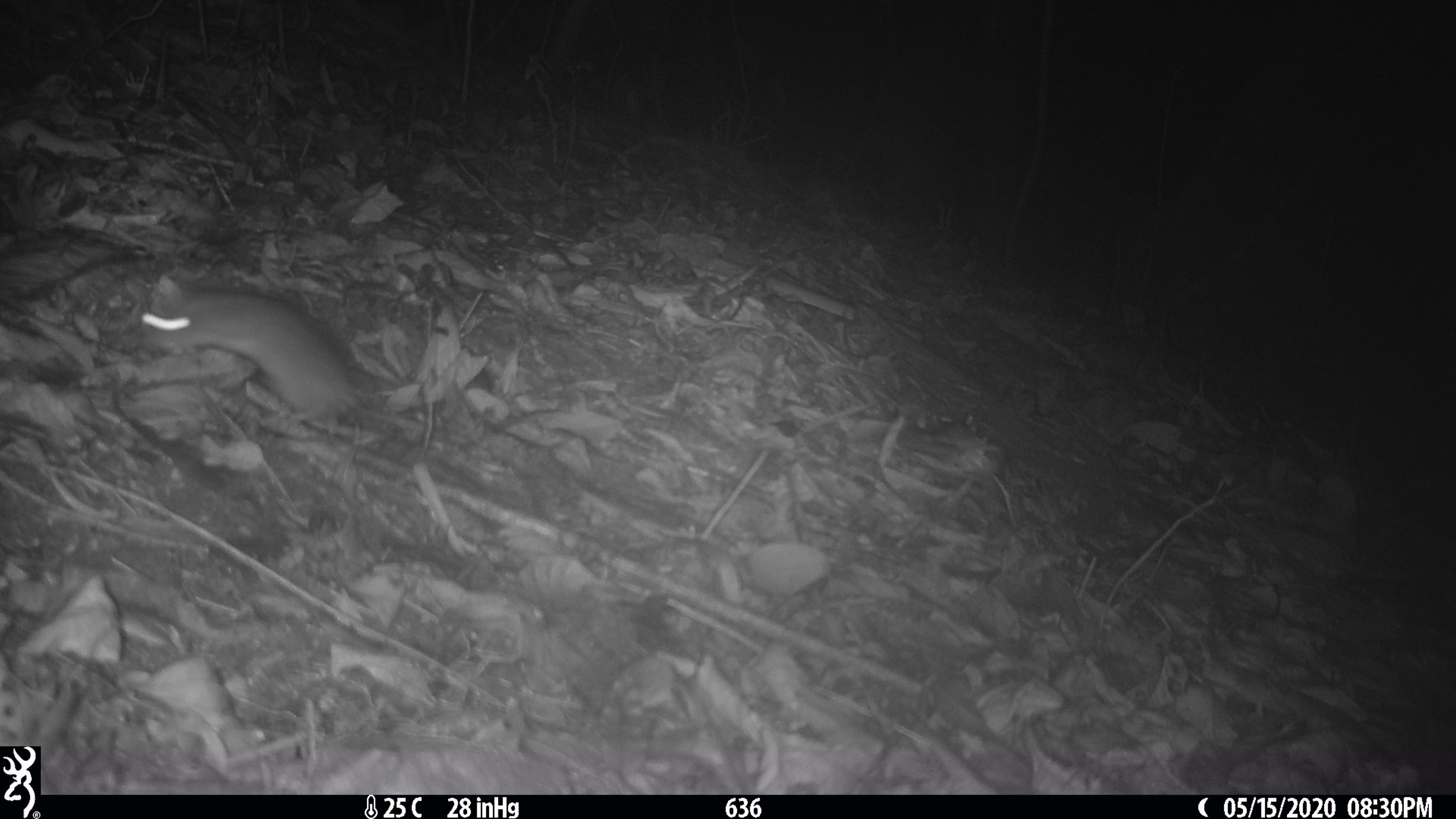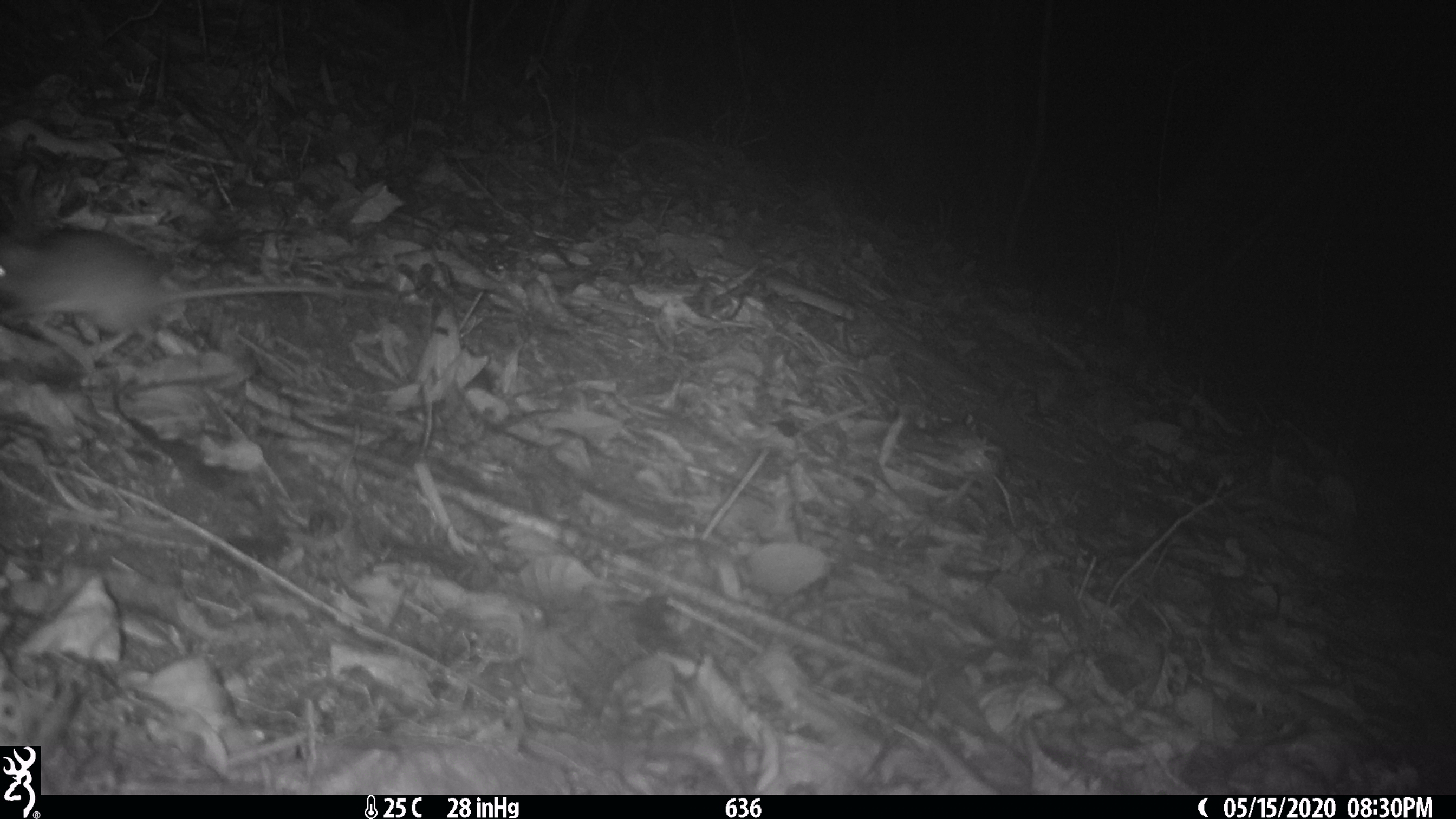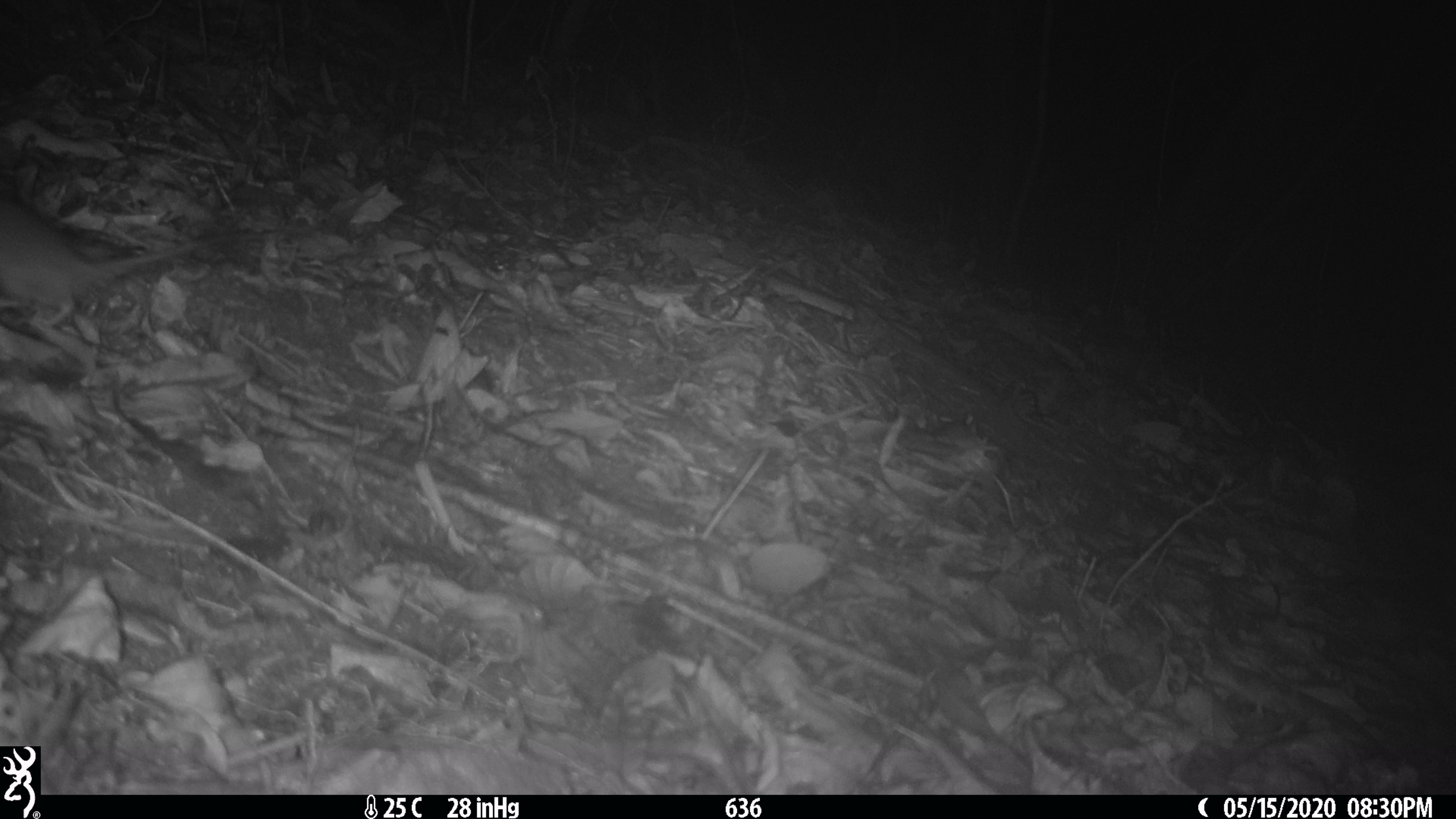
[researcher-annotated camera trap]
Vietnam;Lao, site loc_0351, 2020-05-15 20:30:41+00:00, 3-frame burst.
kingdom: Animalia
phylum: Chordata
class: Mammalia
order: Rodentia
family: Muridae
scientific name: Muridae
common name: old-world mice and rats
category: unidentified murid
Unidentified murid (old-world mice and rats) (Muridae). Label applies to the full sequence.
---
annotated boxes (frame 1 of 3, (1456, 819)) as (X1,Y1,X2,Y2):
unidentified murid: (139,289,424,436)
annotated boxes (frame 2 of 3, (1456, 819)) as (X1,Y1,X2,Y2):
unidentified murid: (0,227,400,358)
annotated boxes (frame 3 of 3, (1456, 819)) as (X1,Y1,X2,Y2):
unidentified murid: (0,196,255,328)